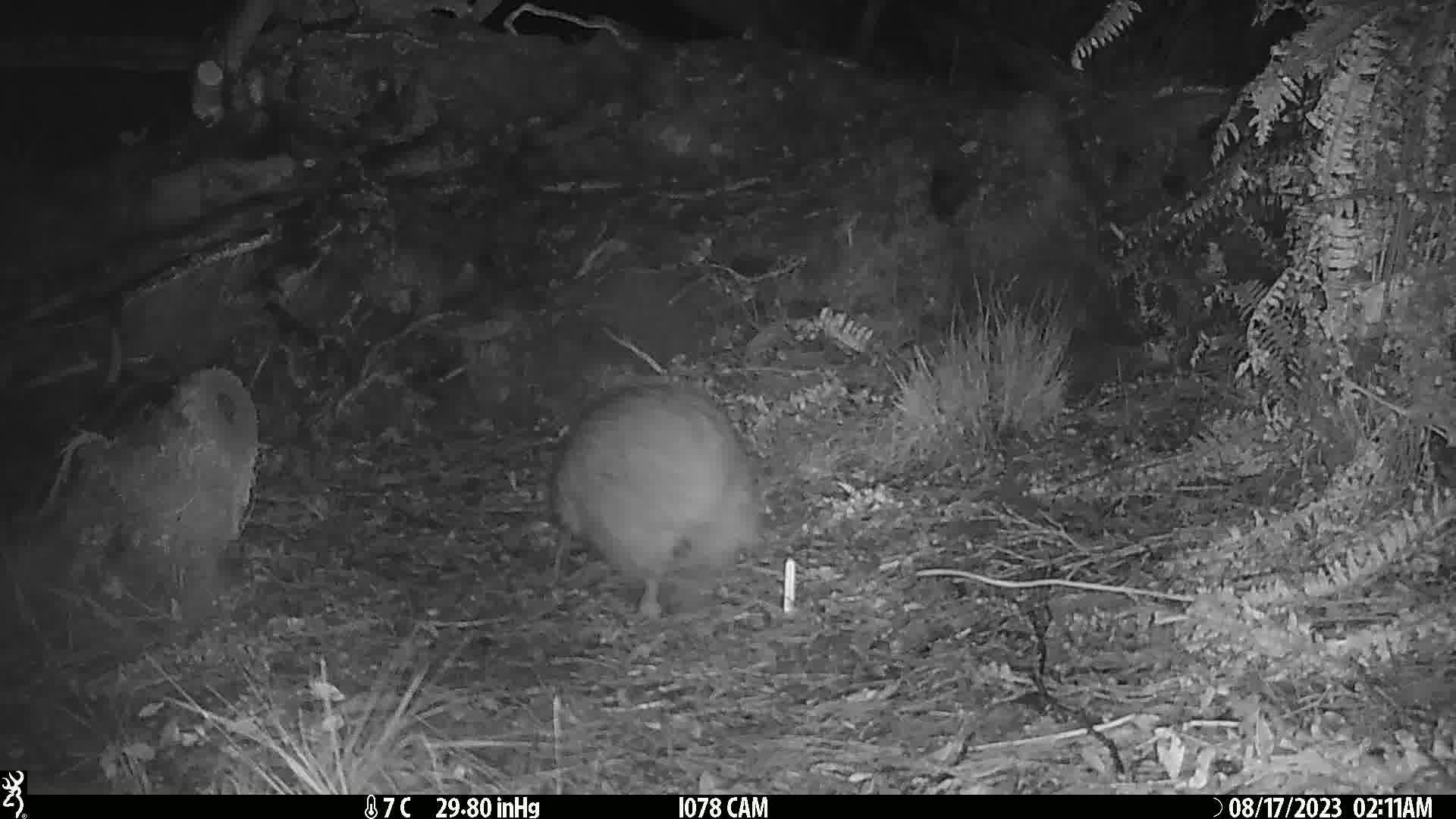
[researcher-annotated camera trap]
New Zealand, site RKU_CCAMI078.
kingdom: Animalia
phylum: Chordata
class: Aves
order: Apterygiformes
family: Apterygidae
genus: Apteryx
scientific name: Apteryx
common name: kiwi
Kiwi (Apteryx).